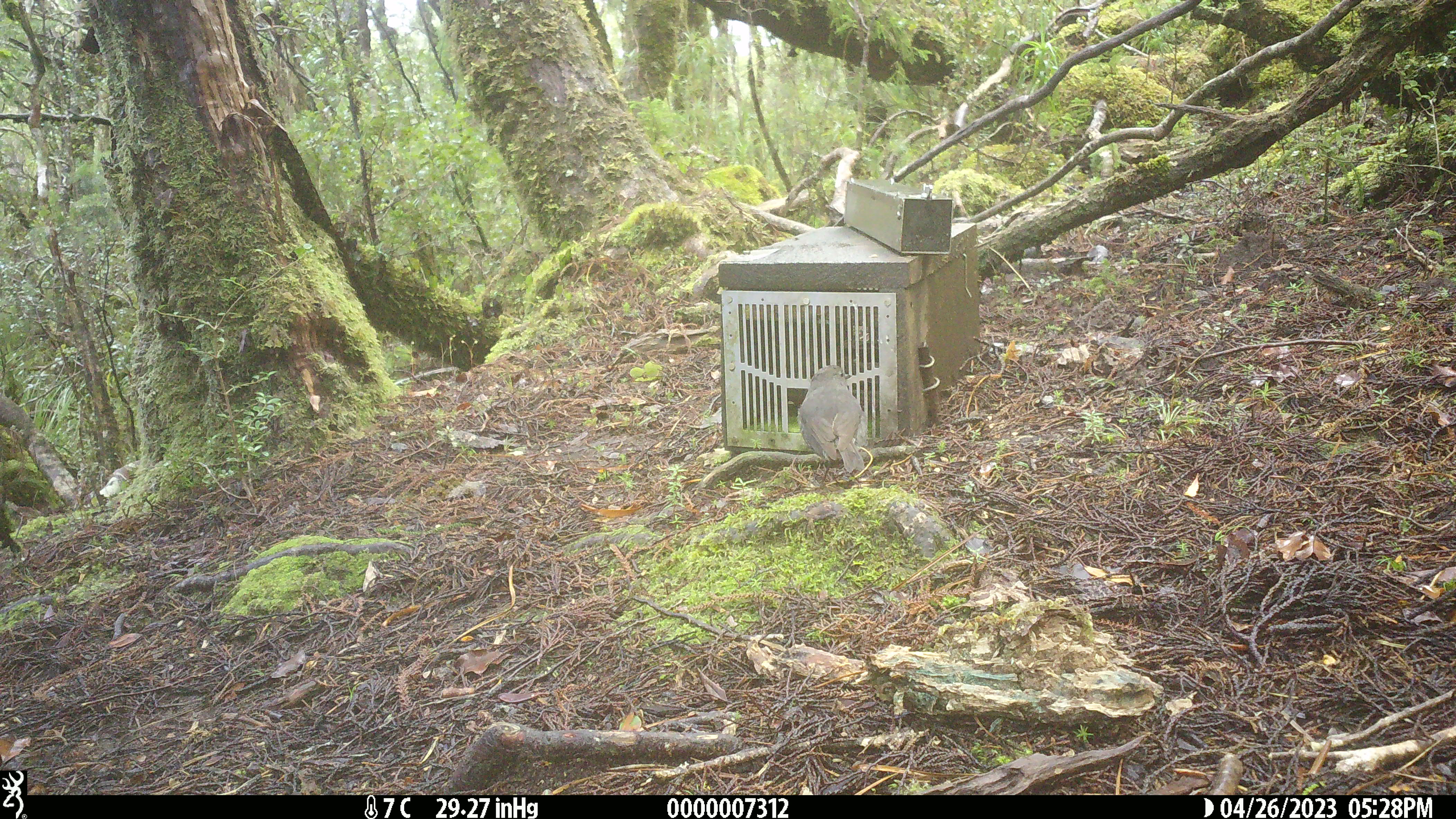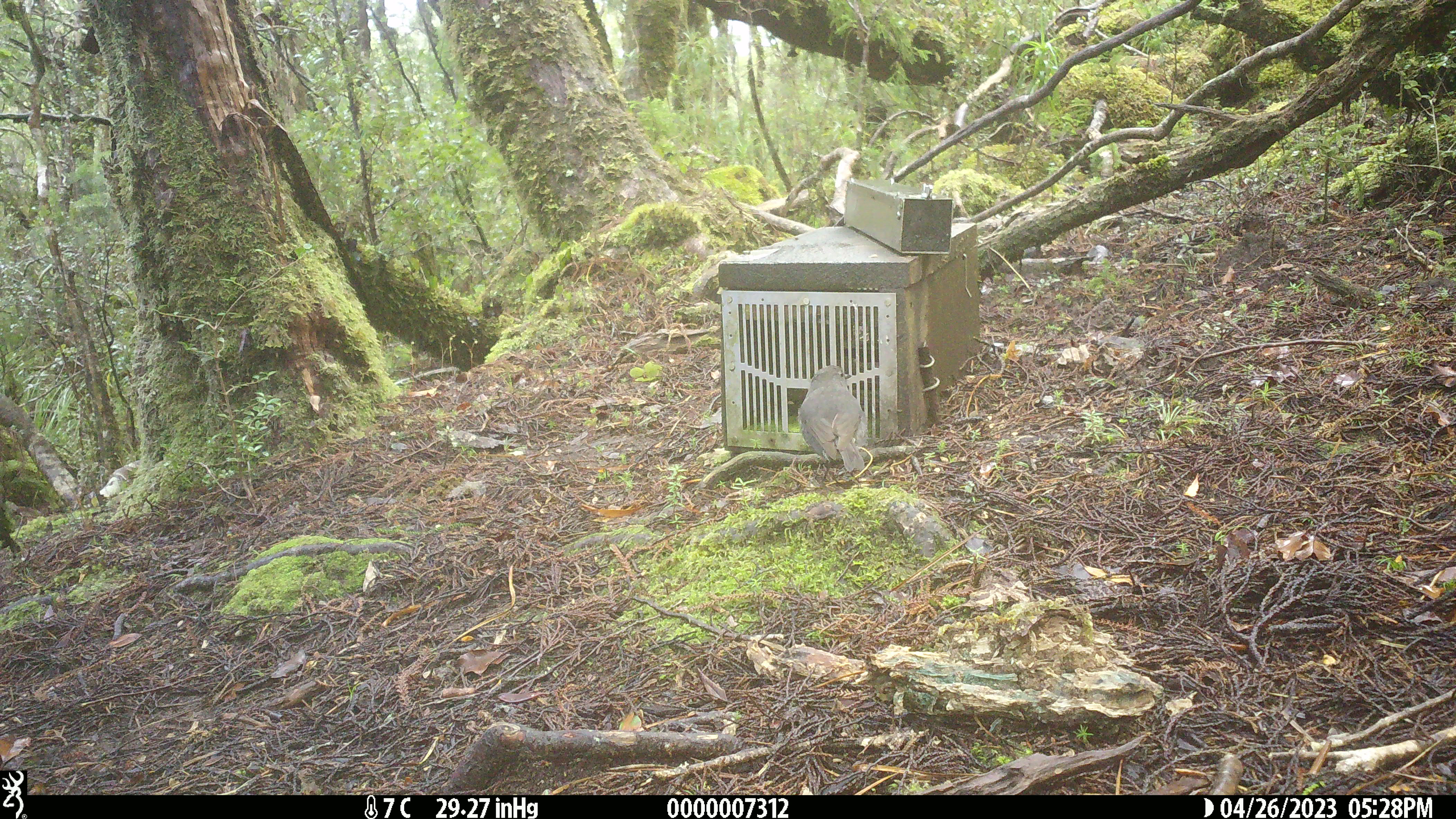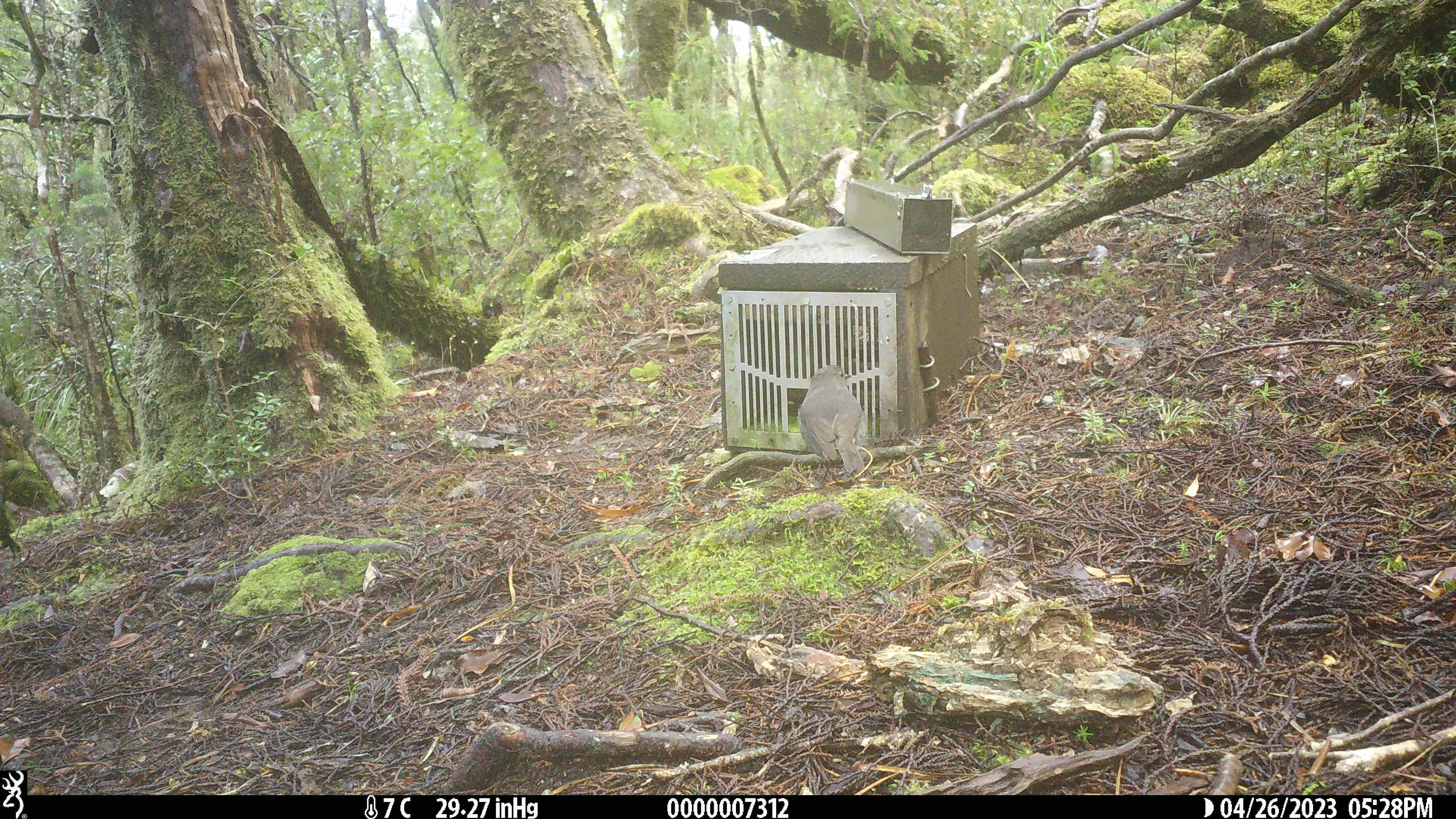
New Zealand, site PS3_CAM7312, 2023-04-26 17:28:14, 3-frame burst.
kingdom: Animalia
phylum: Chordata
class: Aves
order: Passeriformes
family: Petroicidae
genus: Petroica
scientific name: Petroica australis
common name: new zealand robin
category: robin